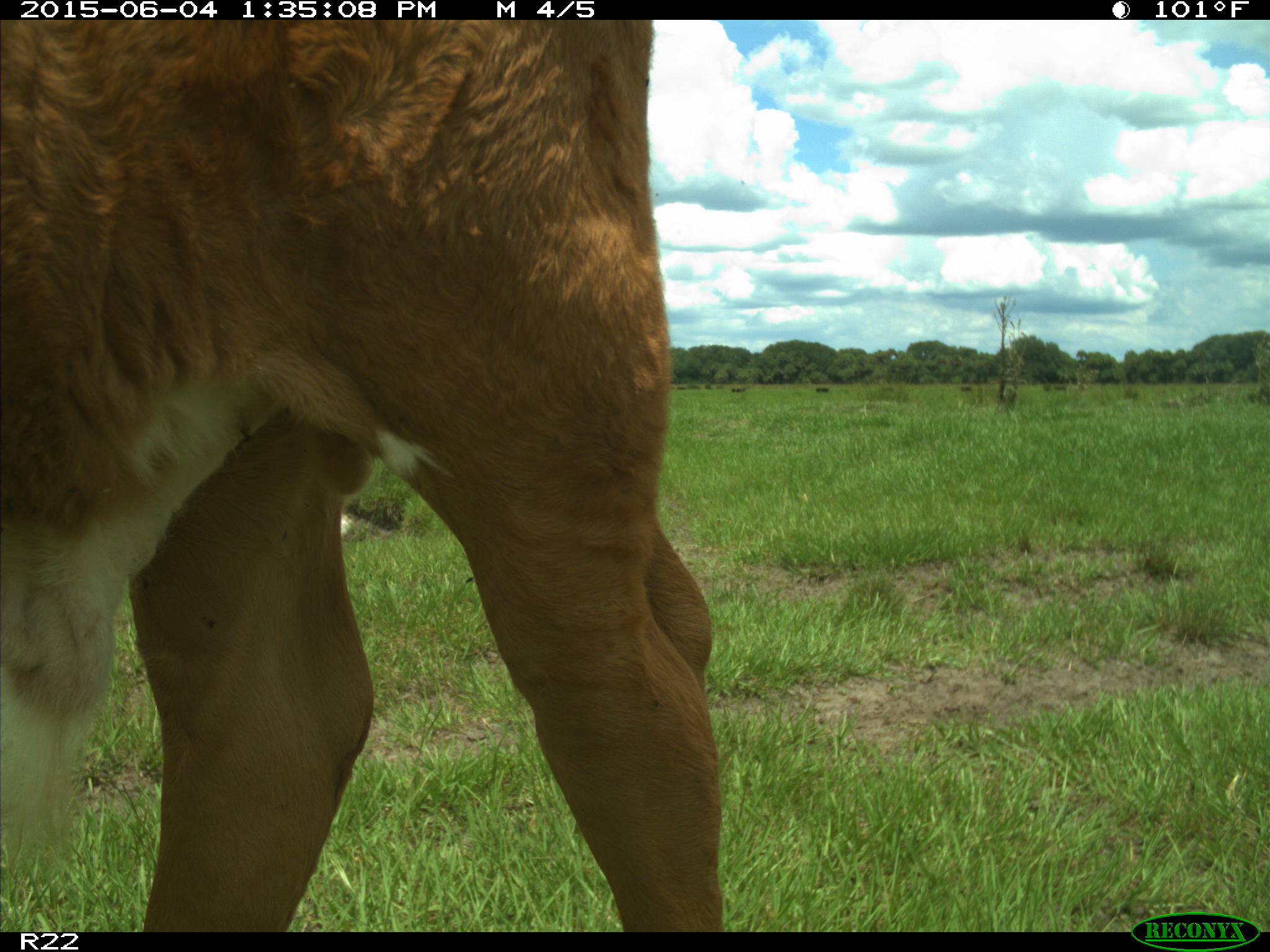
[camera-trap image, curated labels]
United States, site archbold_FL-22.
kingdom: Animalia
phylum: Chordata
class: Mammalia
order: Artiodactyla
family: Bovidae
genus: Bos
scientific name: Bos taurus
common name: domestic cow